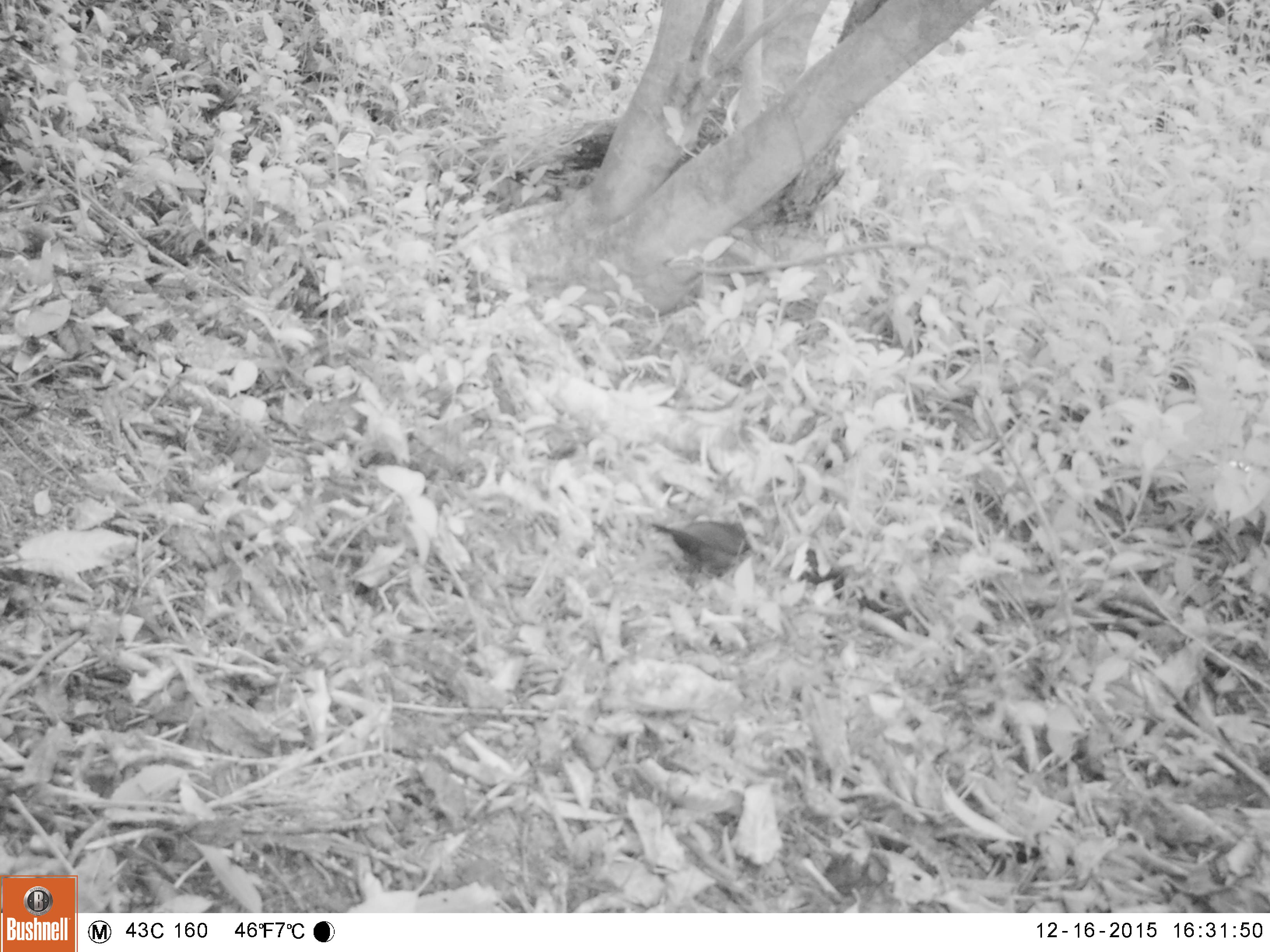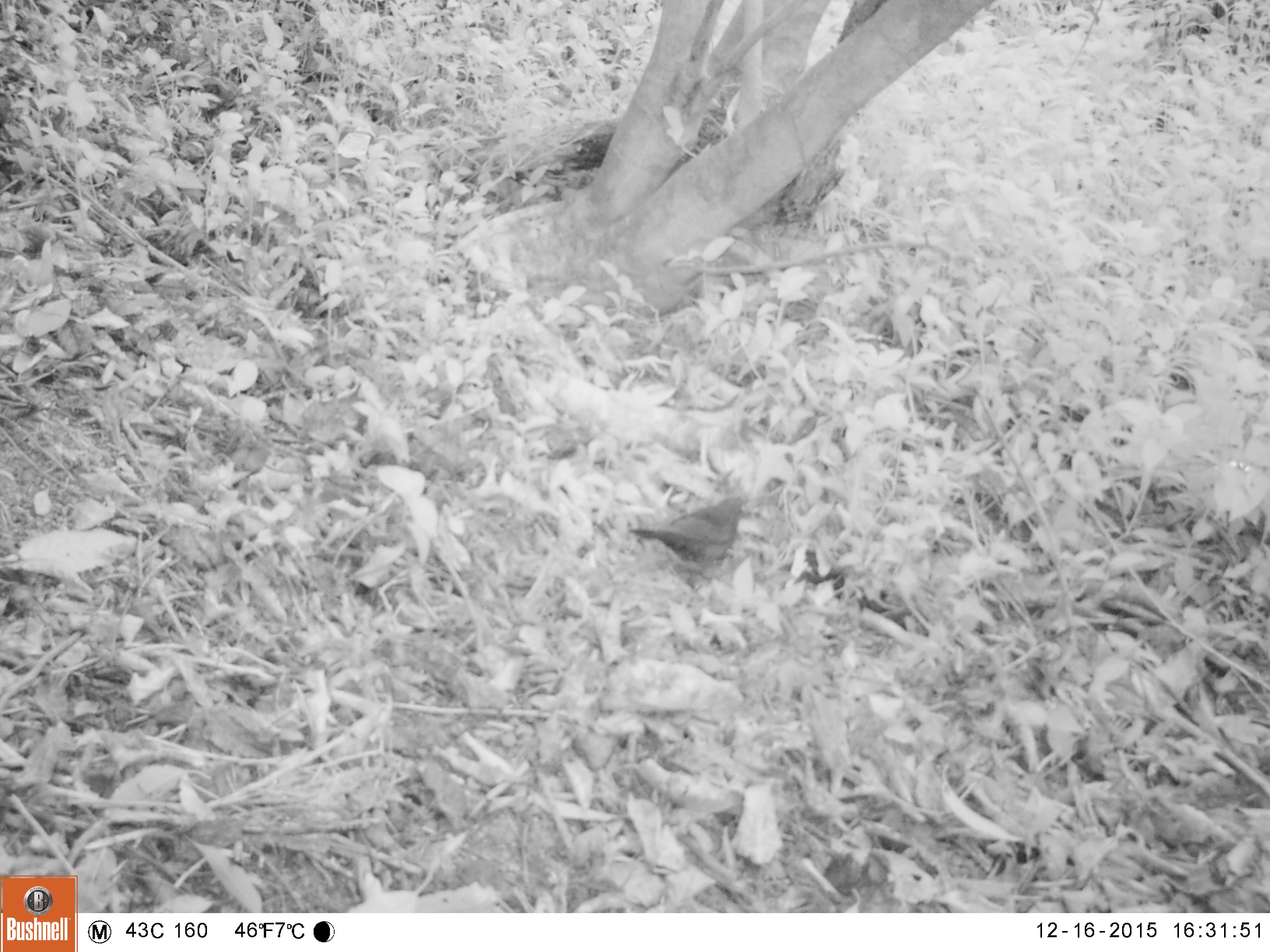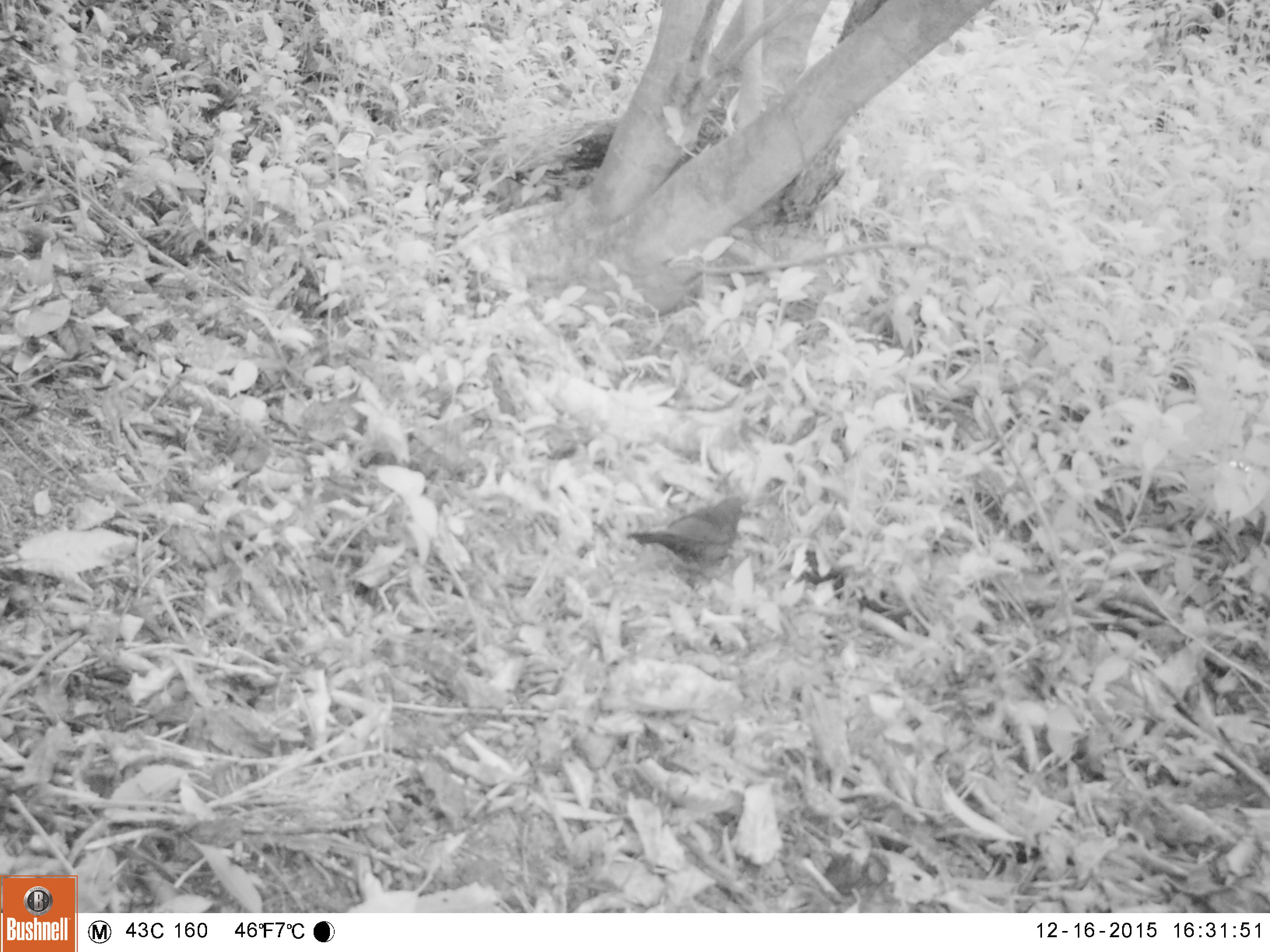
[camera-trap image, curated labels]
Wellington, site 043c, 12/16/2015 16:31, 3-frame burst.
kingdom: Animalia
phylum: Chordata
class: Aves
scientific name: Aves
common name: bird